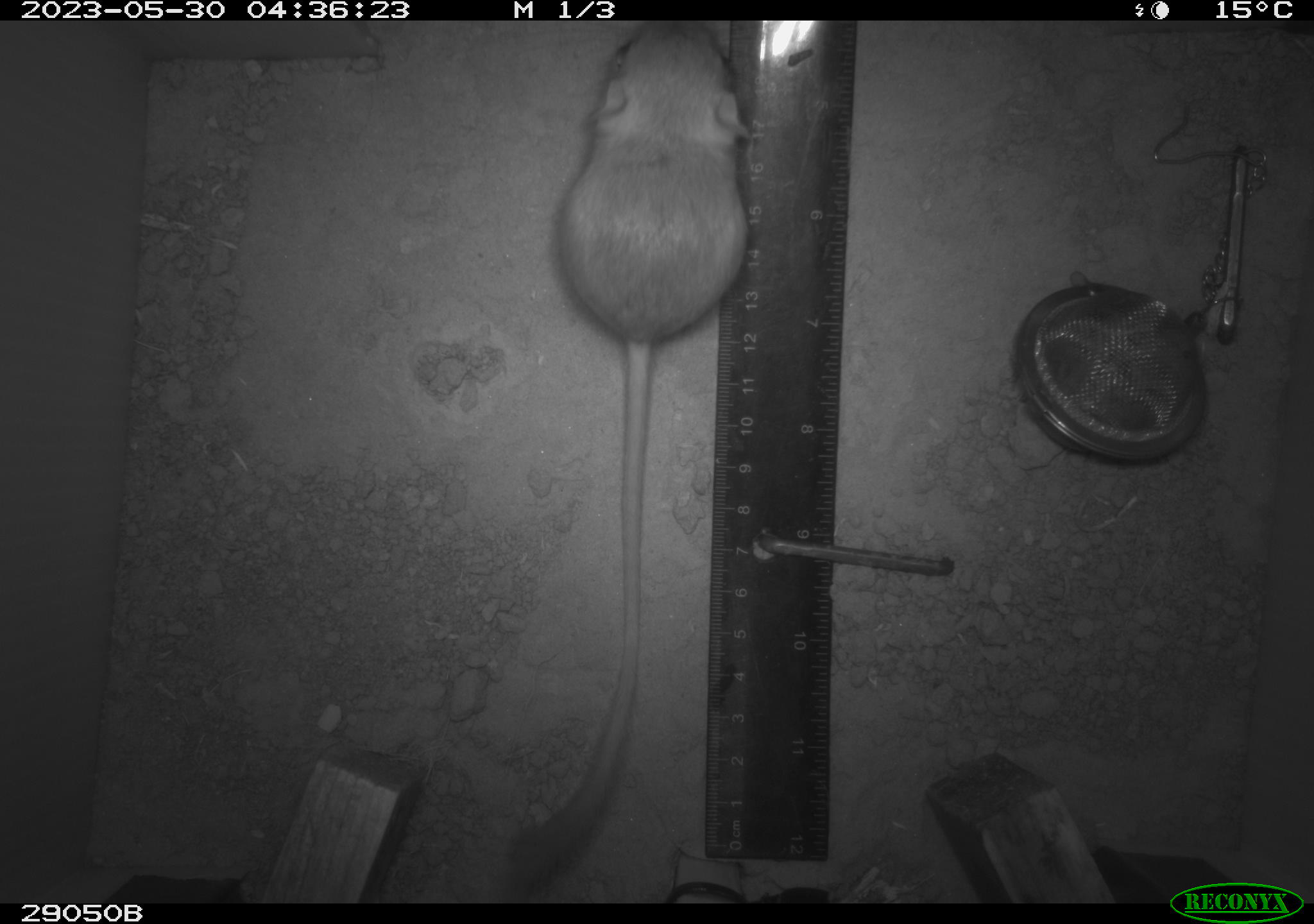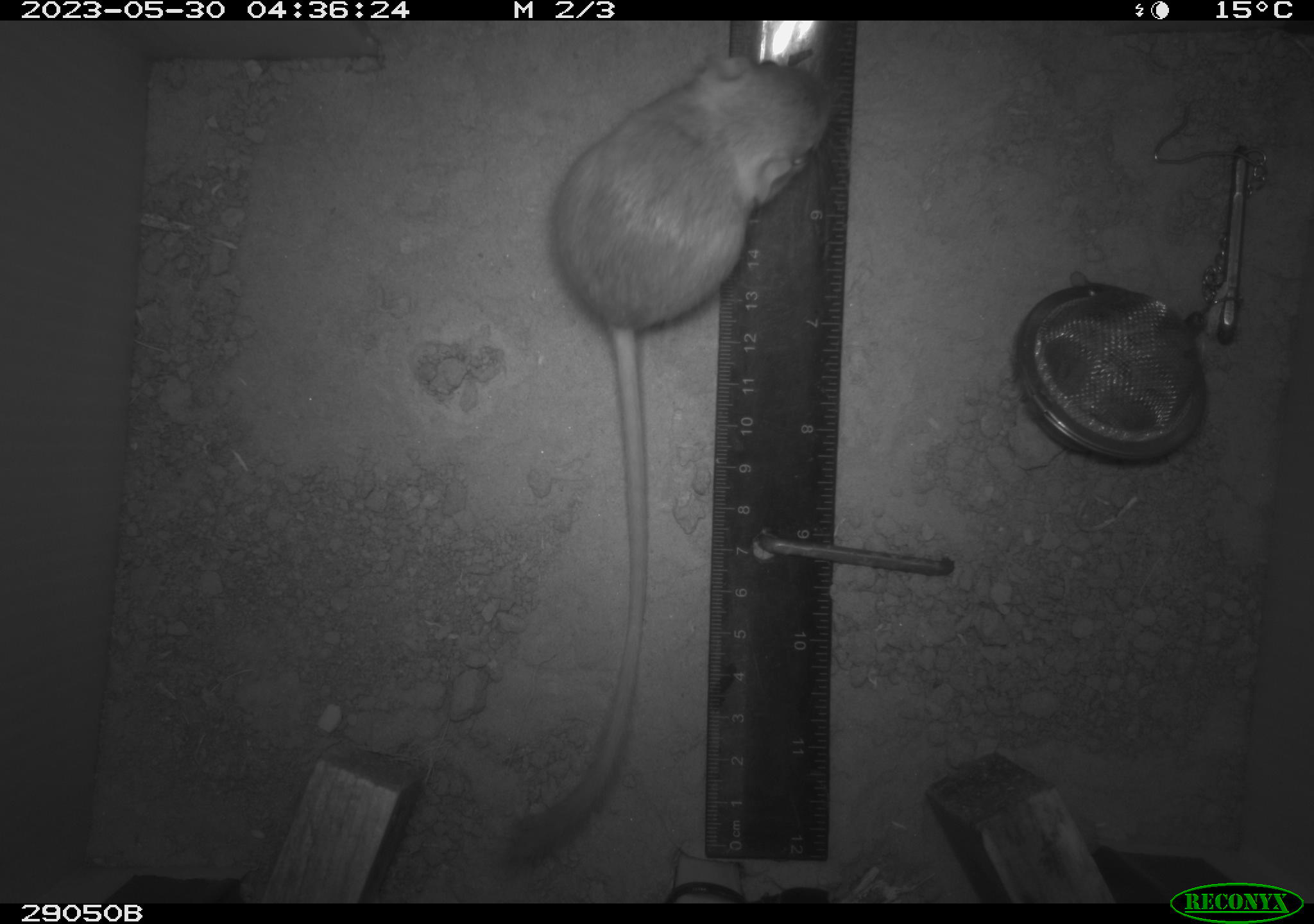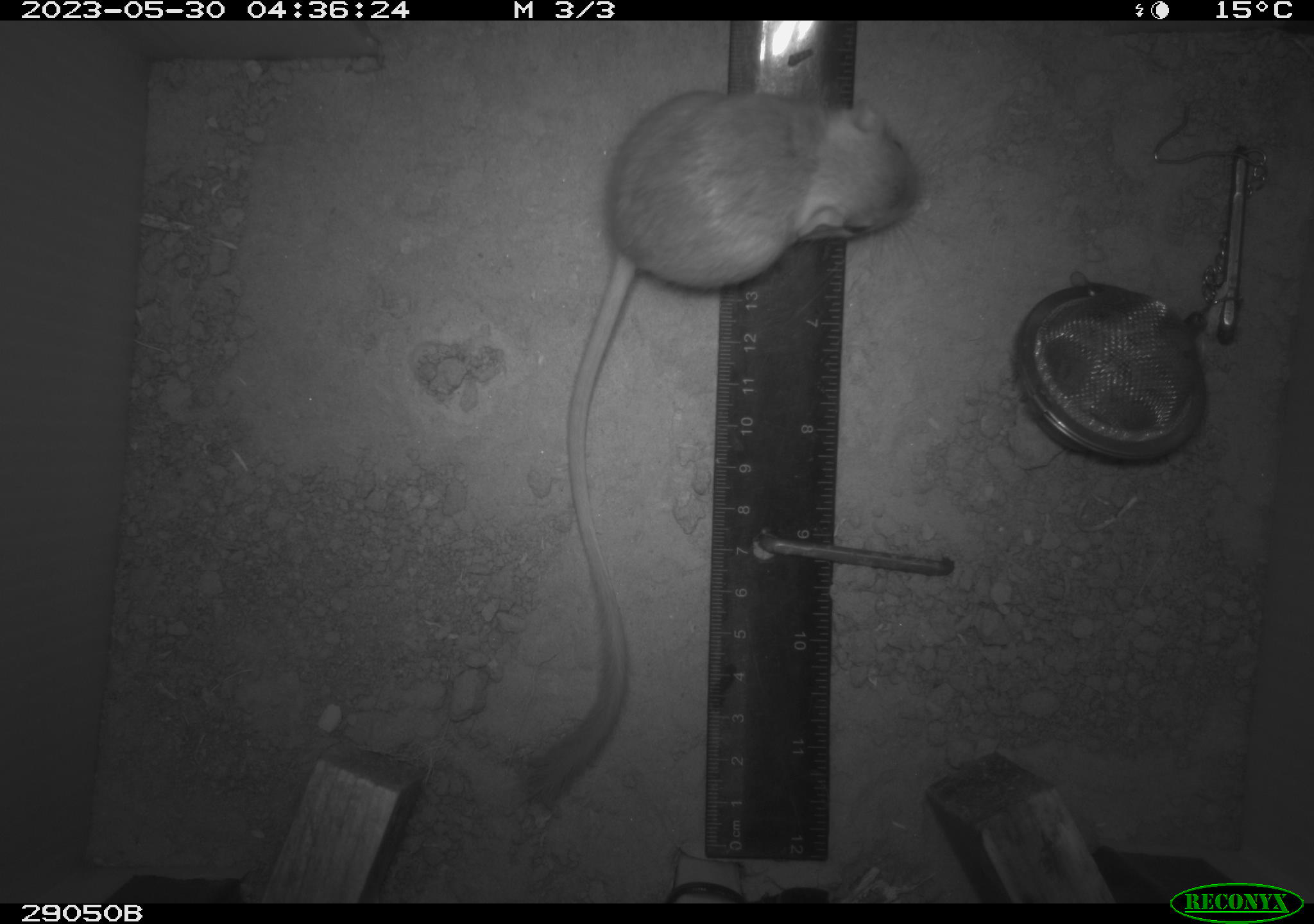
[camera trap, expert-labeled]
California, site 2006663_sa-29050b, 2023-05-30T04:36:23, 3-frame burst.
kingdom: Animalia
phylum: Chordata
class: Mammalia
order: Rodentia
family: Heteromyidae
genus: Dipodomys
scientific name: Dipodomys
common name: kangaroo rats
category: dipodomys species